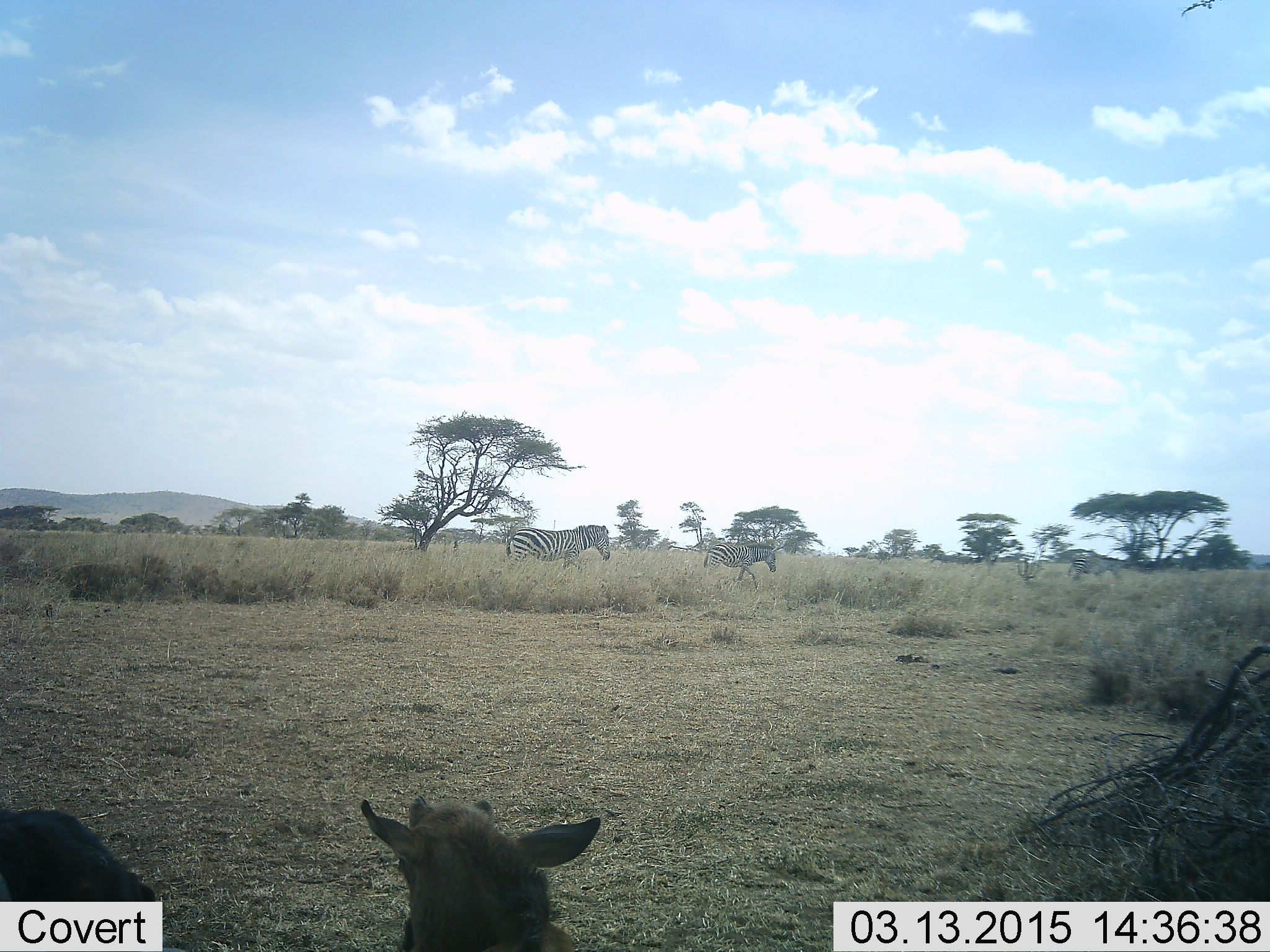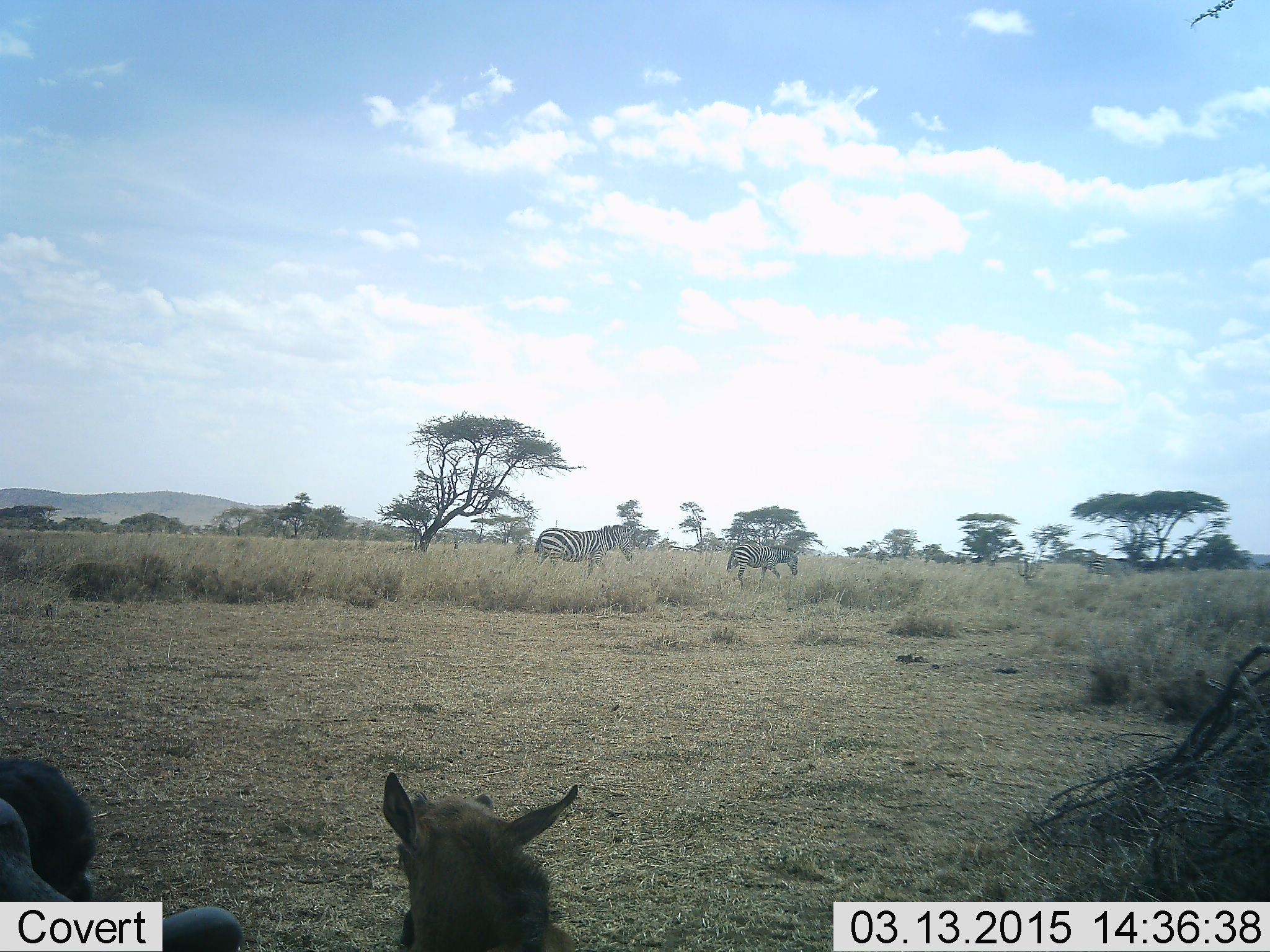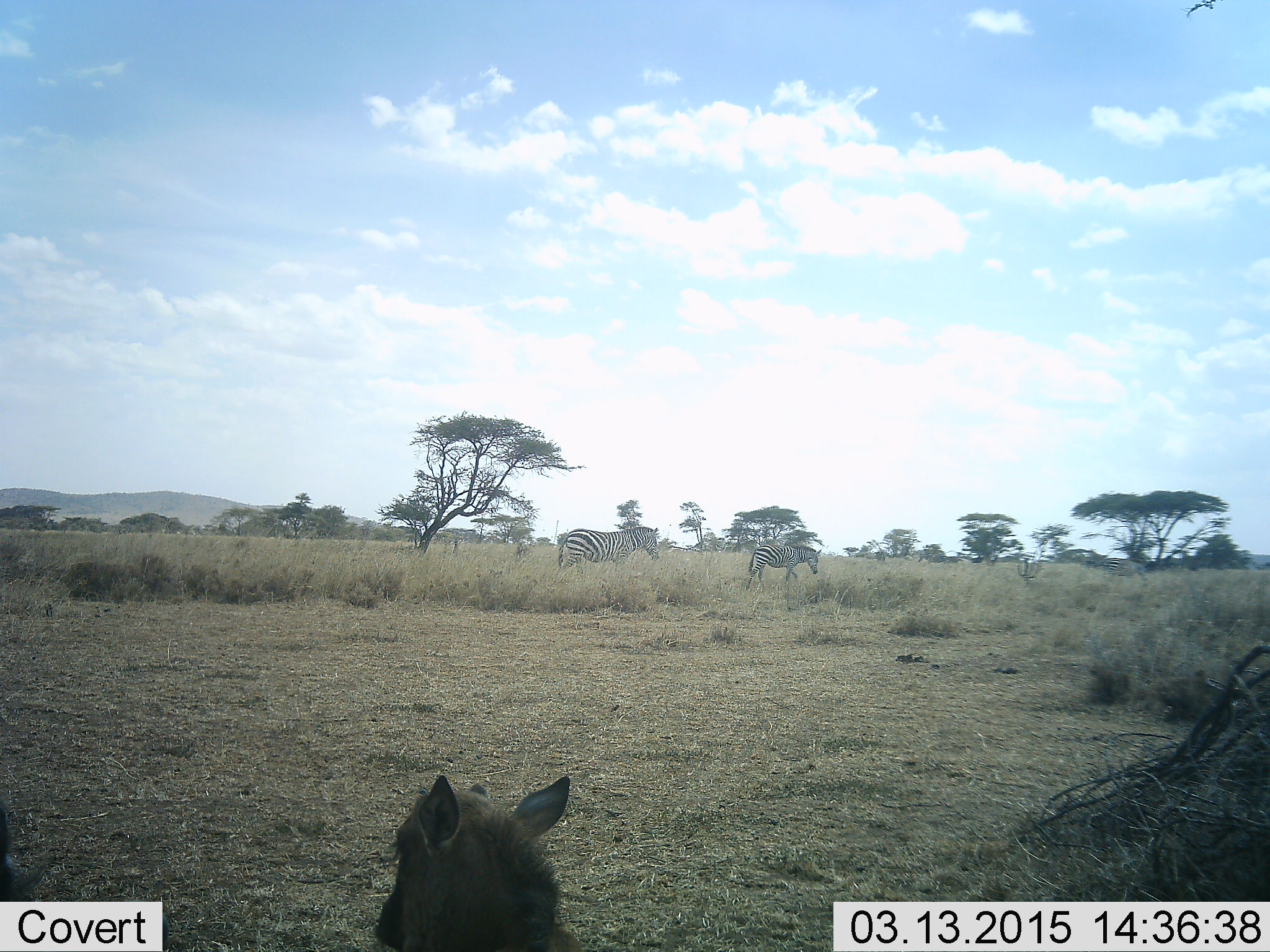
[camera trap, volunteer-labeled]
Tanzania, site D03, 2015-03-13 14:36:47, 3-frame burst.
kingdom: Animalia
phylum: Chordata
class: Mammalia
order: Artiodactyla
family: Bovidae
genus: Connochaetes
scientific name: Connochaetes taurinus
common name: blue wildebeest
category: wildebeest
Wildebeest (blue wildebeest) (Connochaetes taurinus), count 2. Behavior (volunteer vote fractions): standing 22%, resting 78%, moving 0%, interacting 0%. Young present (vote fraction): 78%. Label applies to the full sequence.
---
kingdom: Animalia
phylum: Chordata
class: Mammalia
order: Perissodactyla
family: Equidae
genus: Equus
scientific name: Equus quagga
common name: plains zebra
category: zebra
Zebra (plains zebra) (Equus quagga), count 3. Behavior (volunteer vote fractions): standing 0%, resting 0%, moving 100%, interacting 0%. Young present (vote fraction): 18%. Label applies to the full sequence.